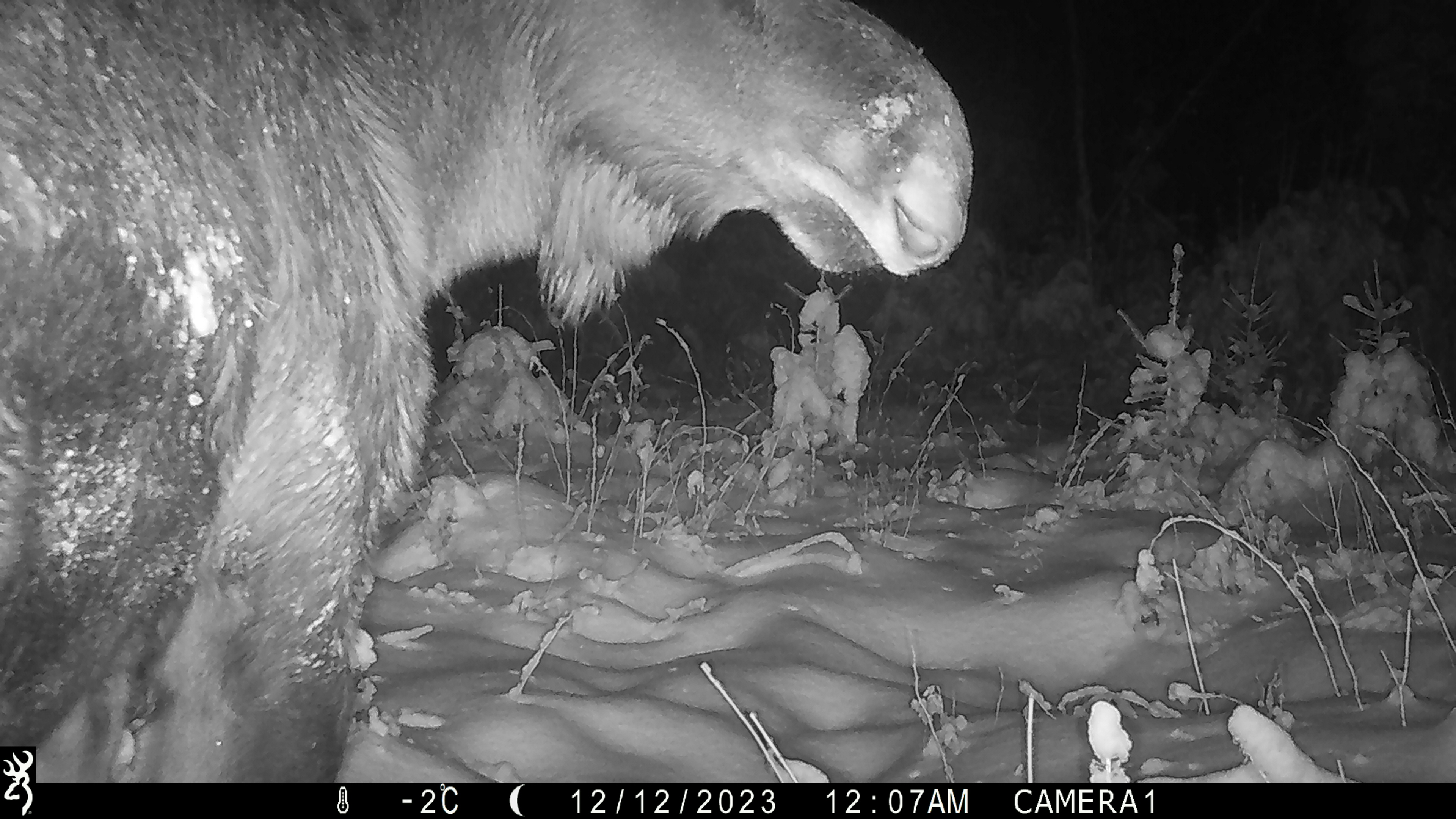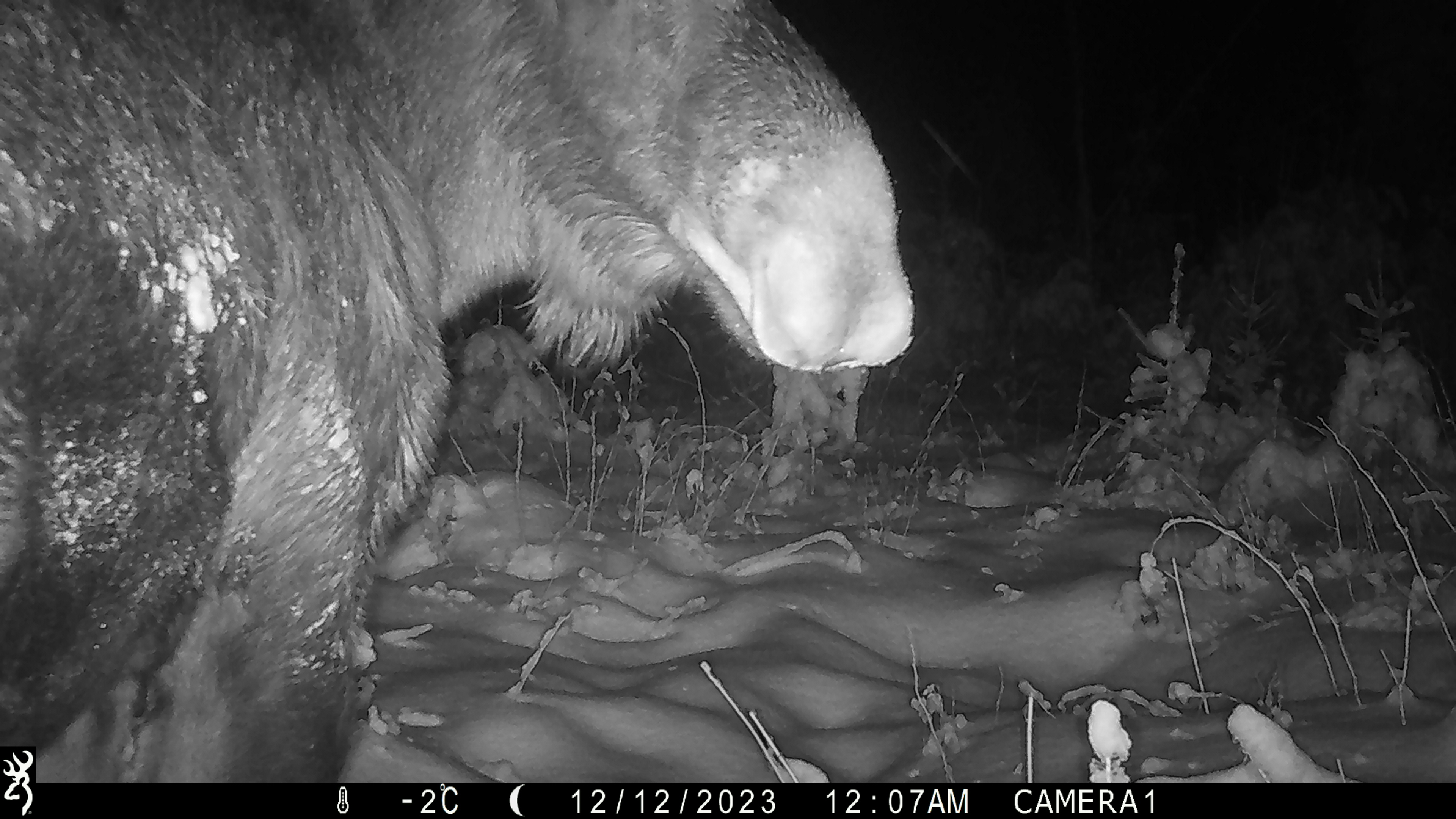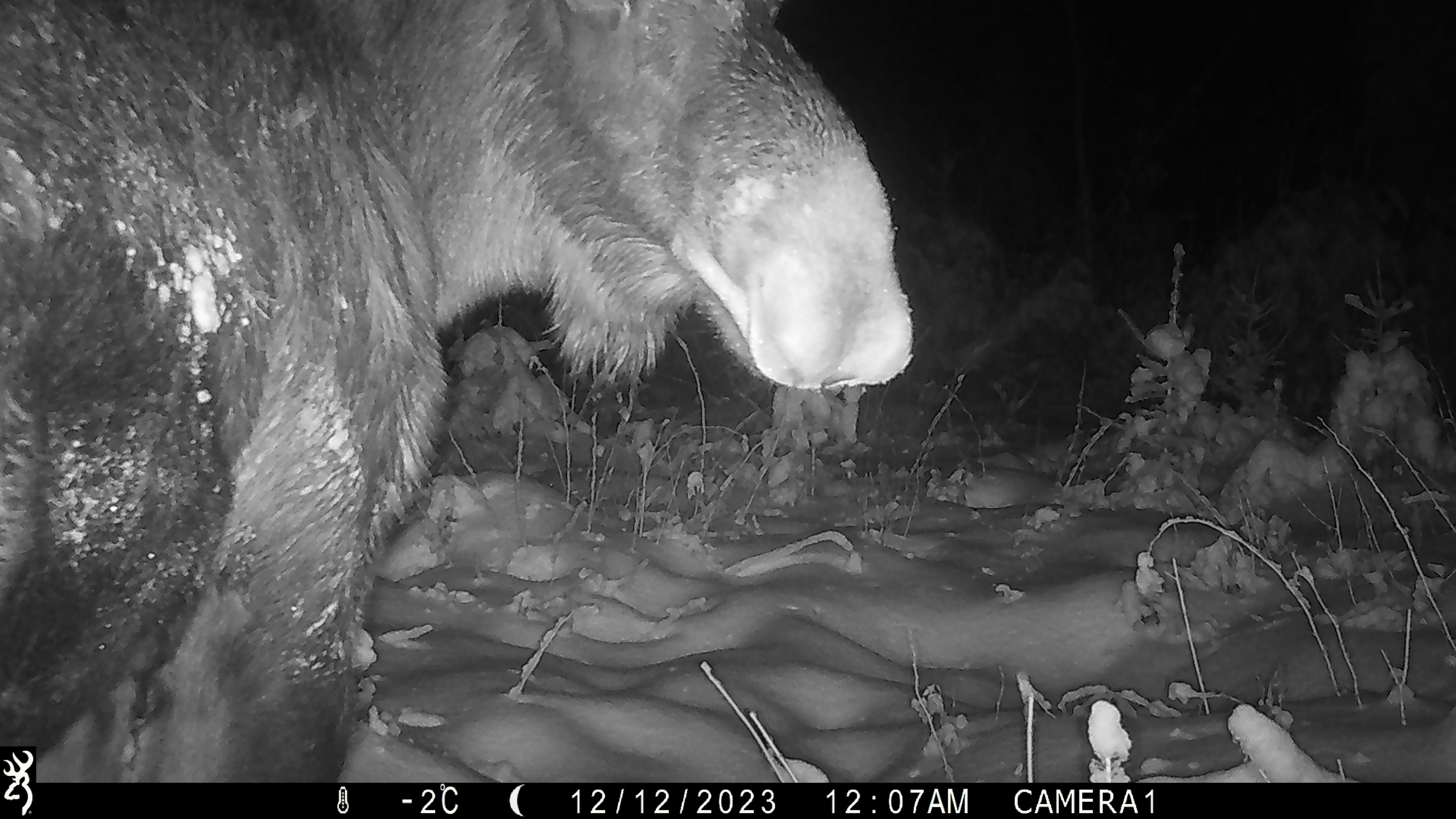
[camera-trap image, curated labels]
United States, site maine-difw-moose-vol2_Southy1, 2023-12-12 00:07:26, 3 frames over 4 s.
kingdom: Animalia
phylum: Chordata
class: Mammalia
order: Artiodactyla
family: Cervidae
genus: Alces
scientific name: Alces alces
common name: moose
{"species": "moose (Alces alces)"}